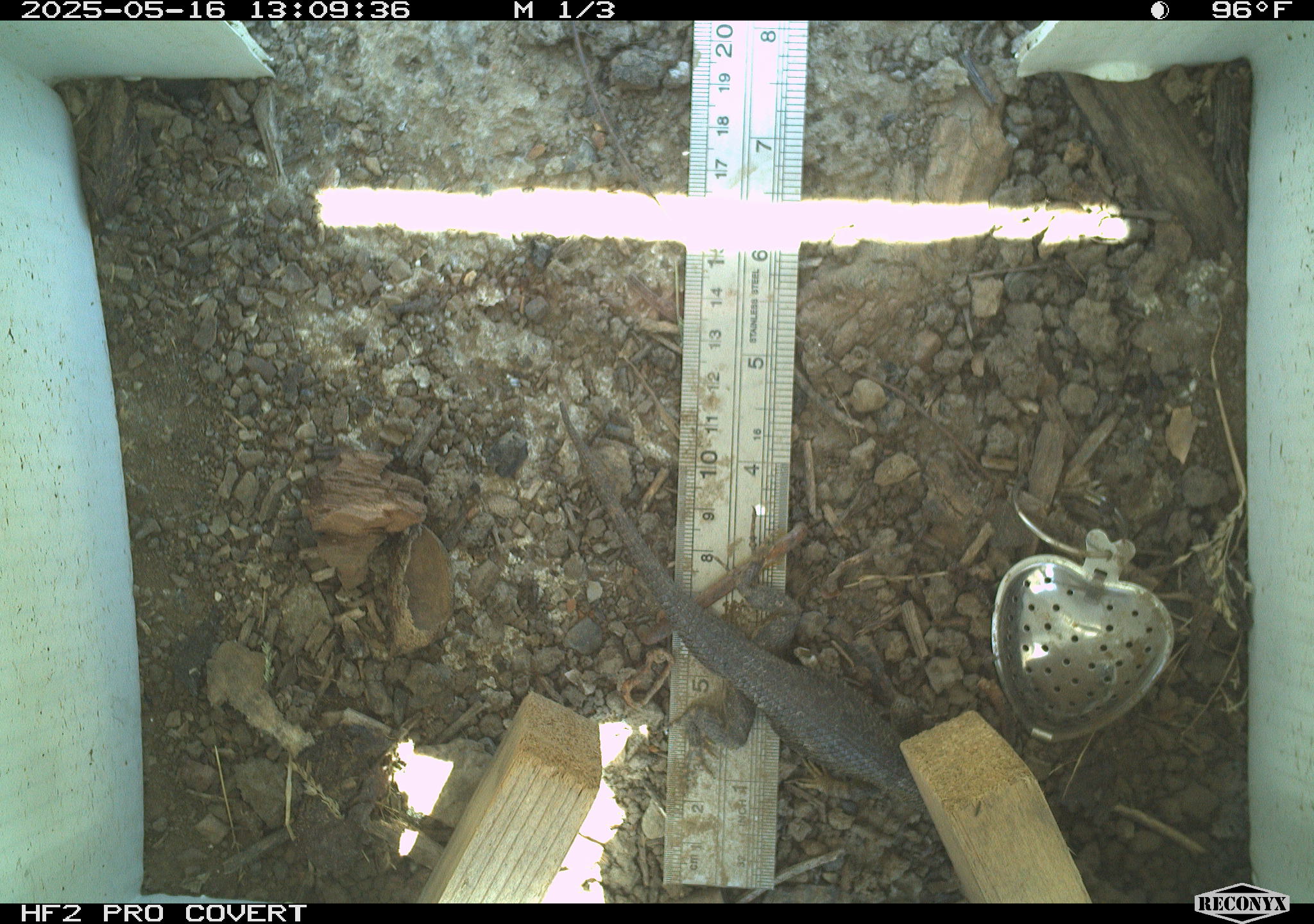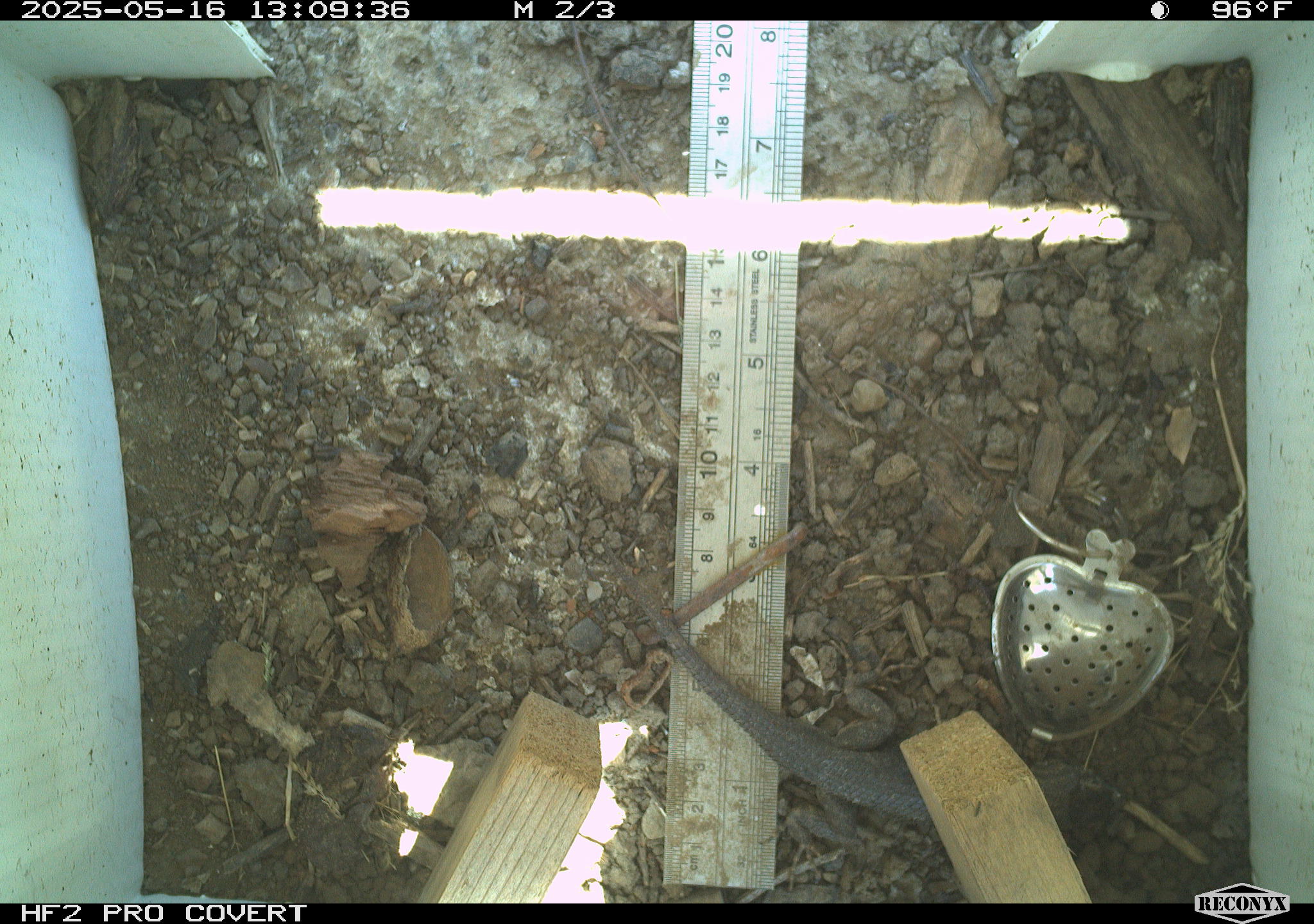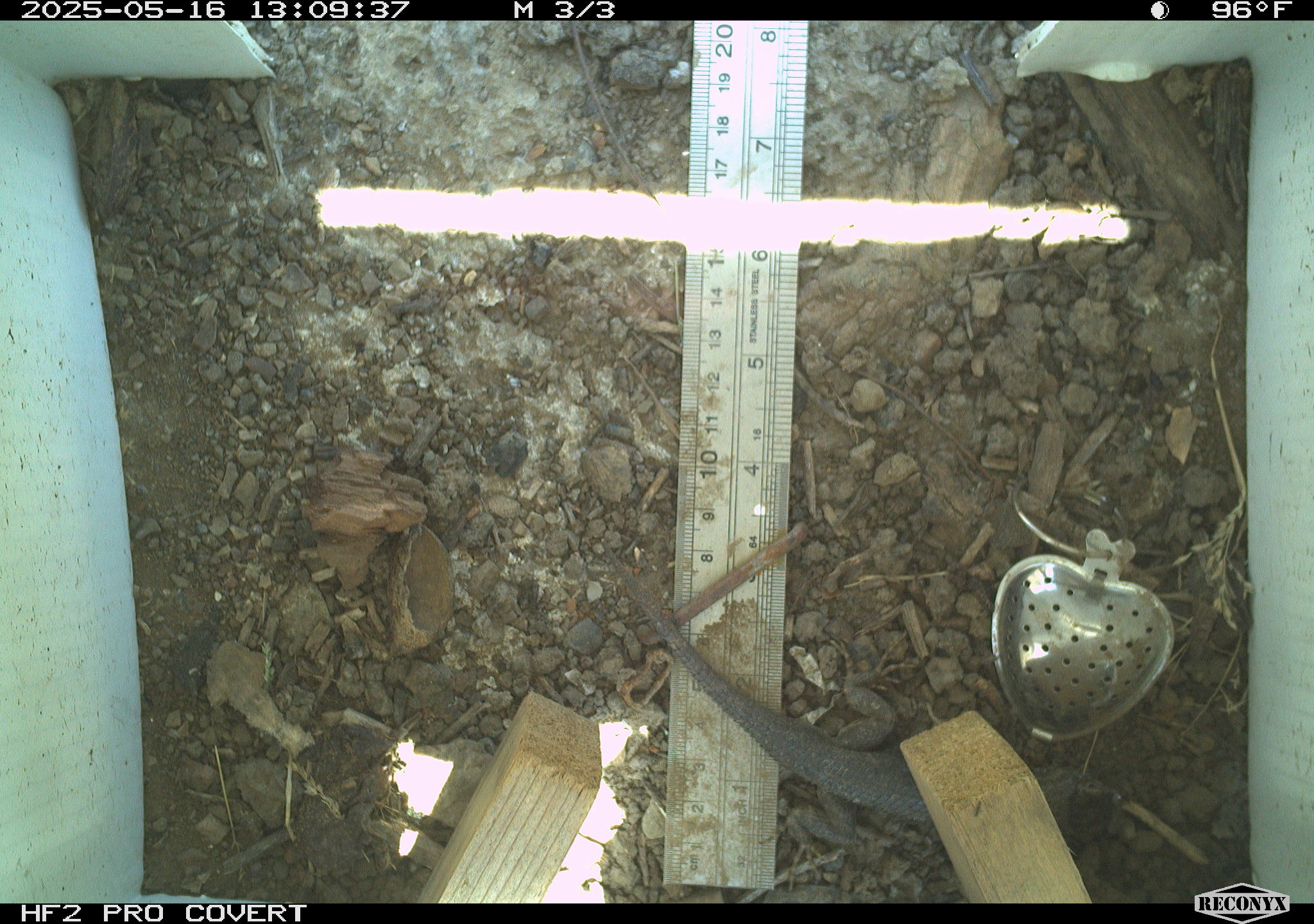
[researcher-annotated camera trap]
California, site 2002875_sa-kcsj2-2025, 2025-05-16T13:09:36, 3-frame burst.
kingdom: Animalia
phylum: Chordata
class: Reptilia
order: Squamata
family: Phrynosomatidae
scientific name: Phrynosomatidae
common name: north american spiny lizards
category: sceloporus/uta species